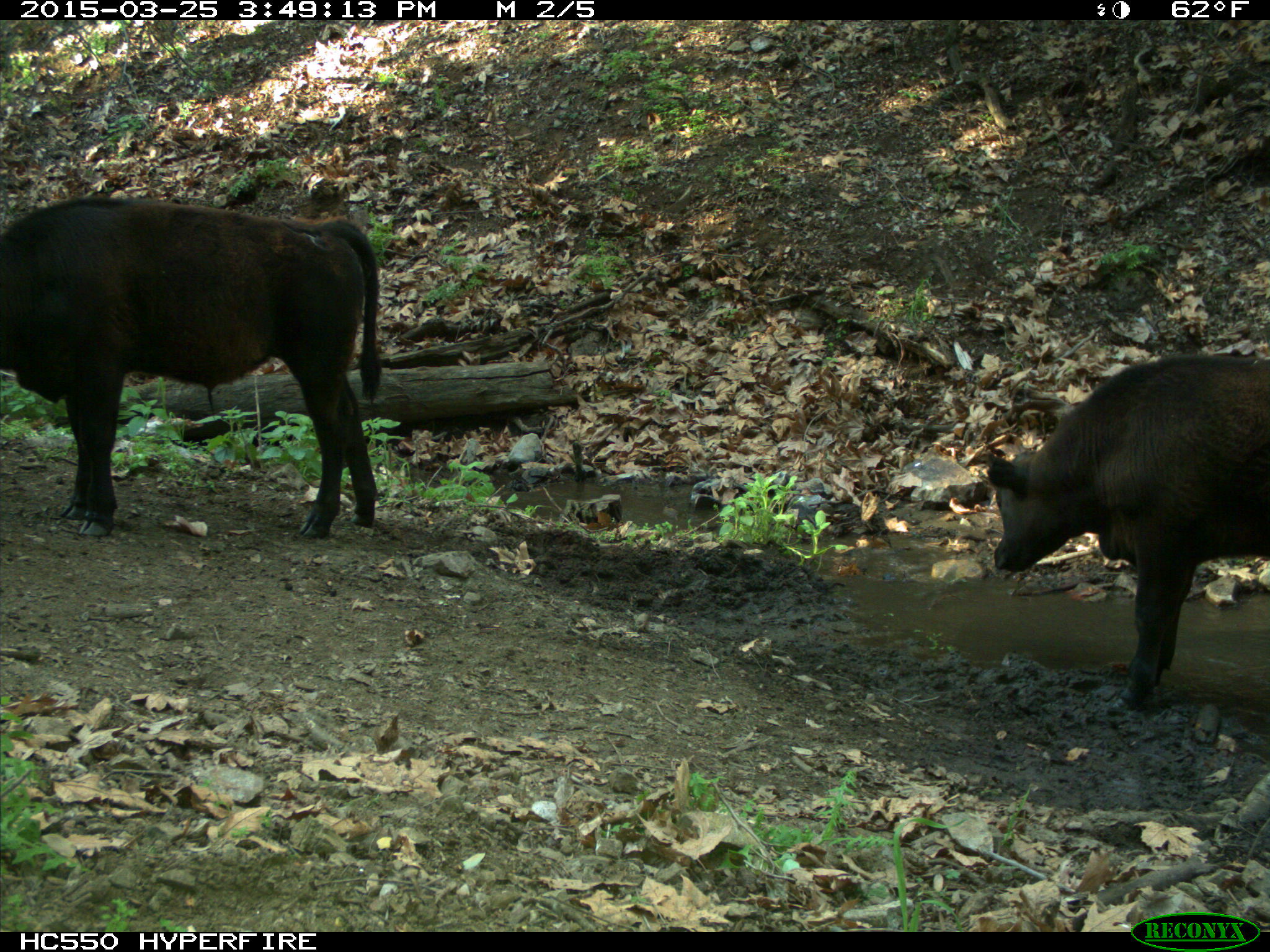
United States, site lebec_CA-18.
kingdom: Animalia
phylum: Chordata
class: Mammalia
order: Artiodactyla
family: Bovidae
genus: Bos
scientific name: Bos taurus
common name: domestic cow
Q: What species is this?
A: Bos taurus (domestic cow).